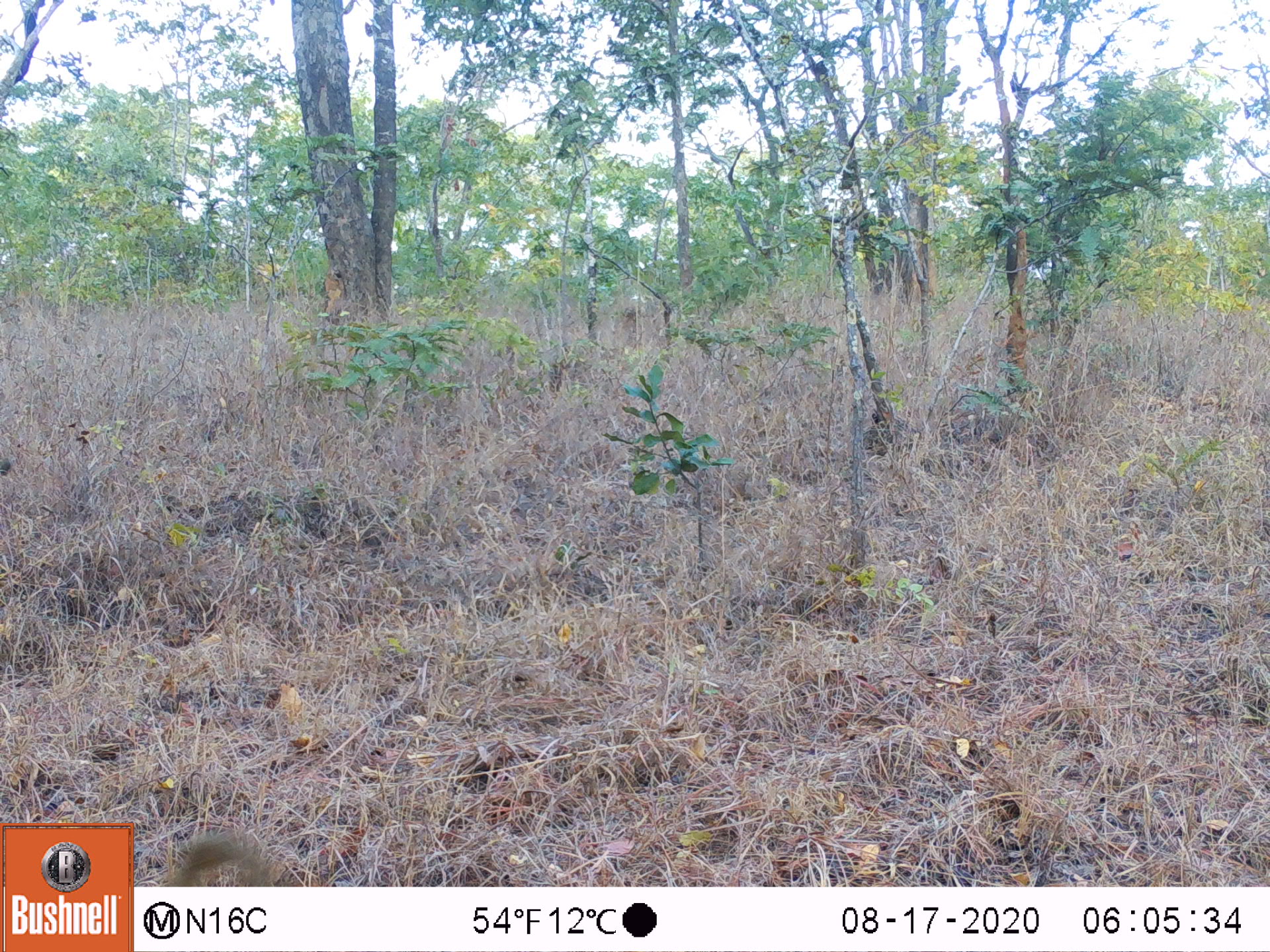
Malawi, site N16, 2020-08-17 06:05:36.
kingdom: Animalia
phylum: Chordata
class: Mammalia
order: Primates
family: Cercopithecidae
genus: Papio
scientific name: Papio cynocephalus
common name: yellow baboon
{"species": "yellow baboon (Papio cynocephalus)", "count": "1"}